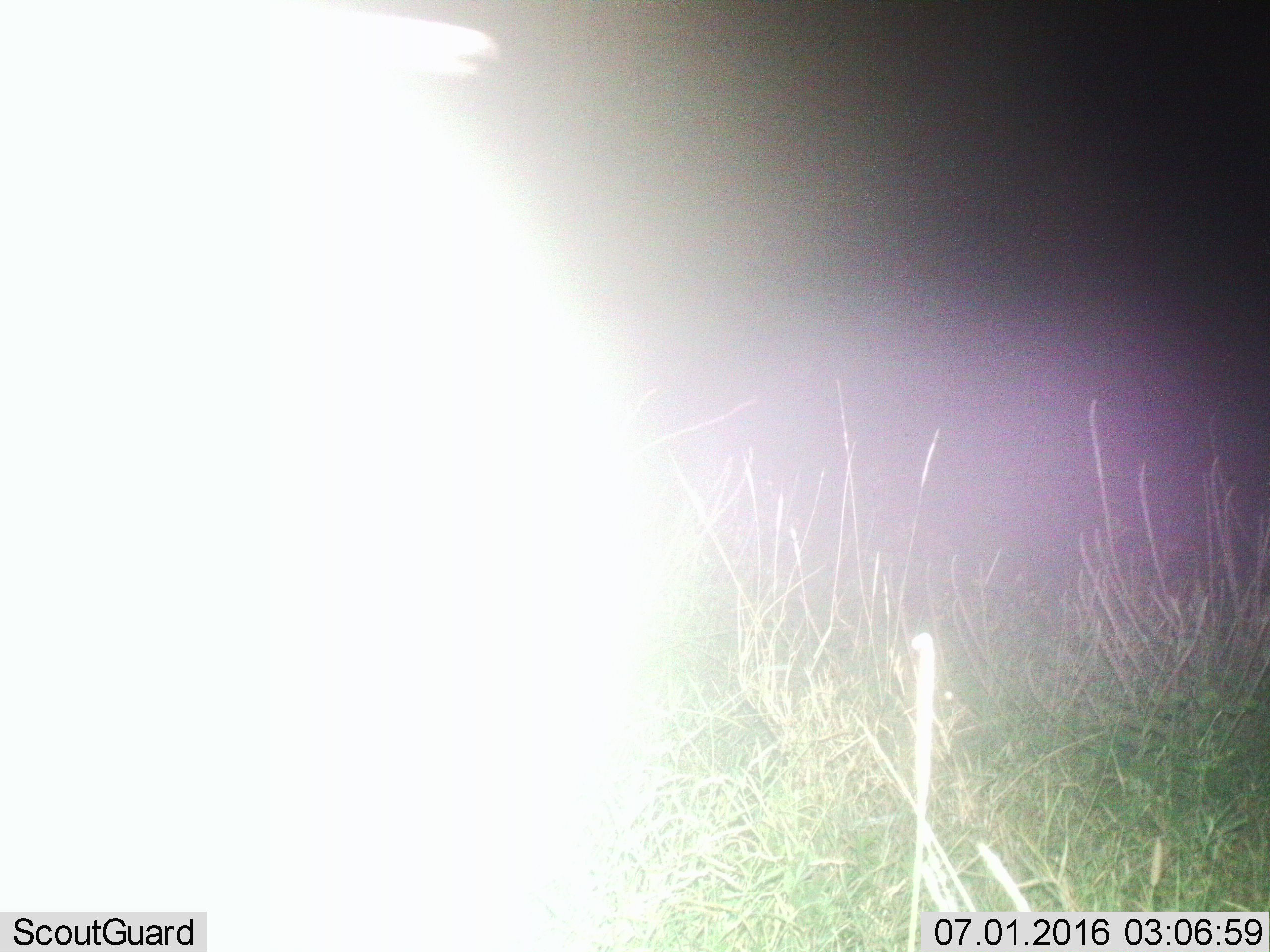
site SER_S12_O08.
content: unidentified animal